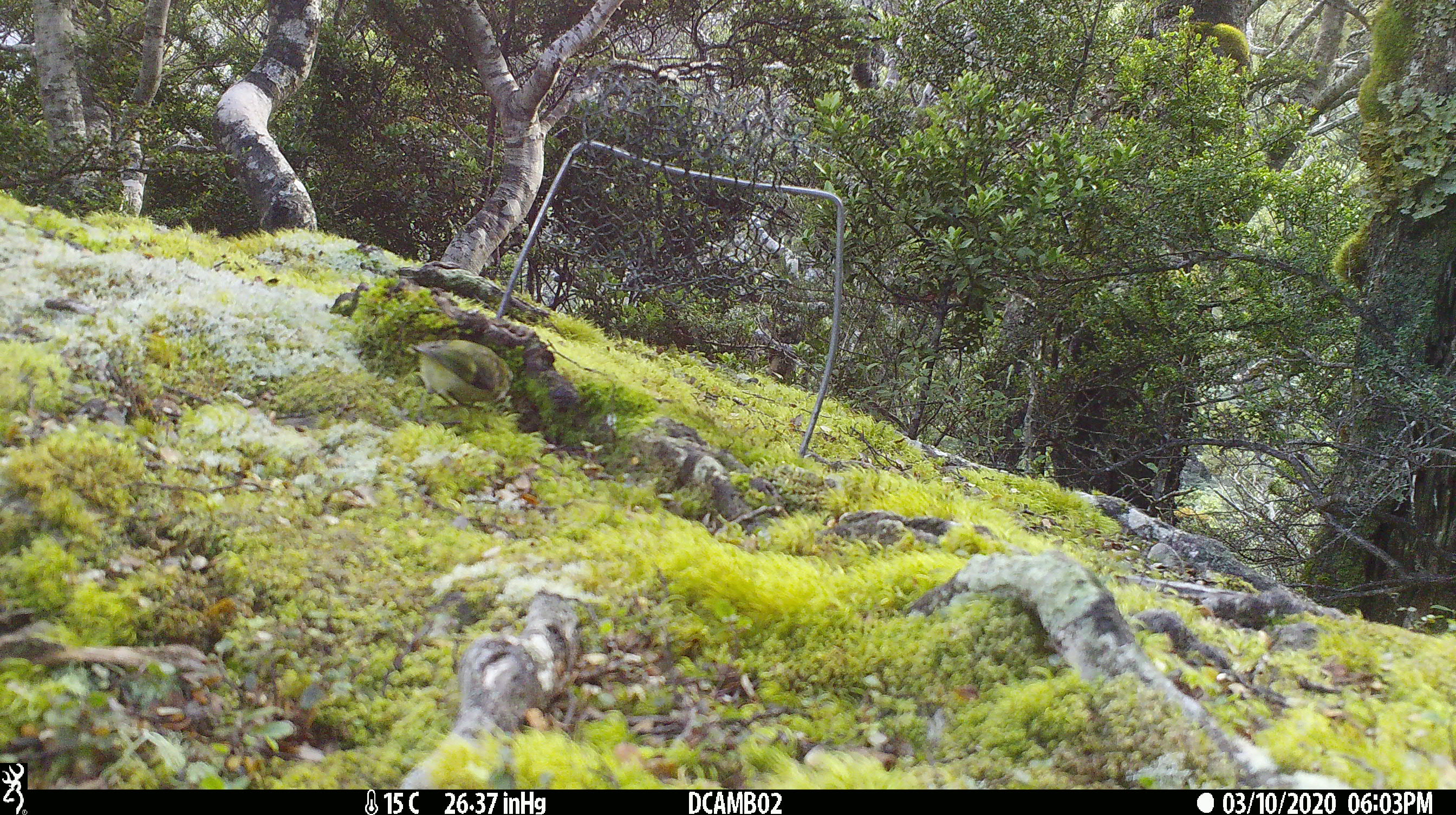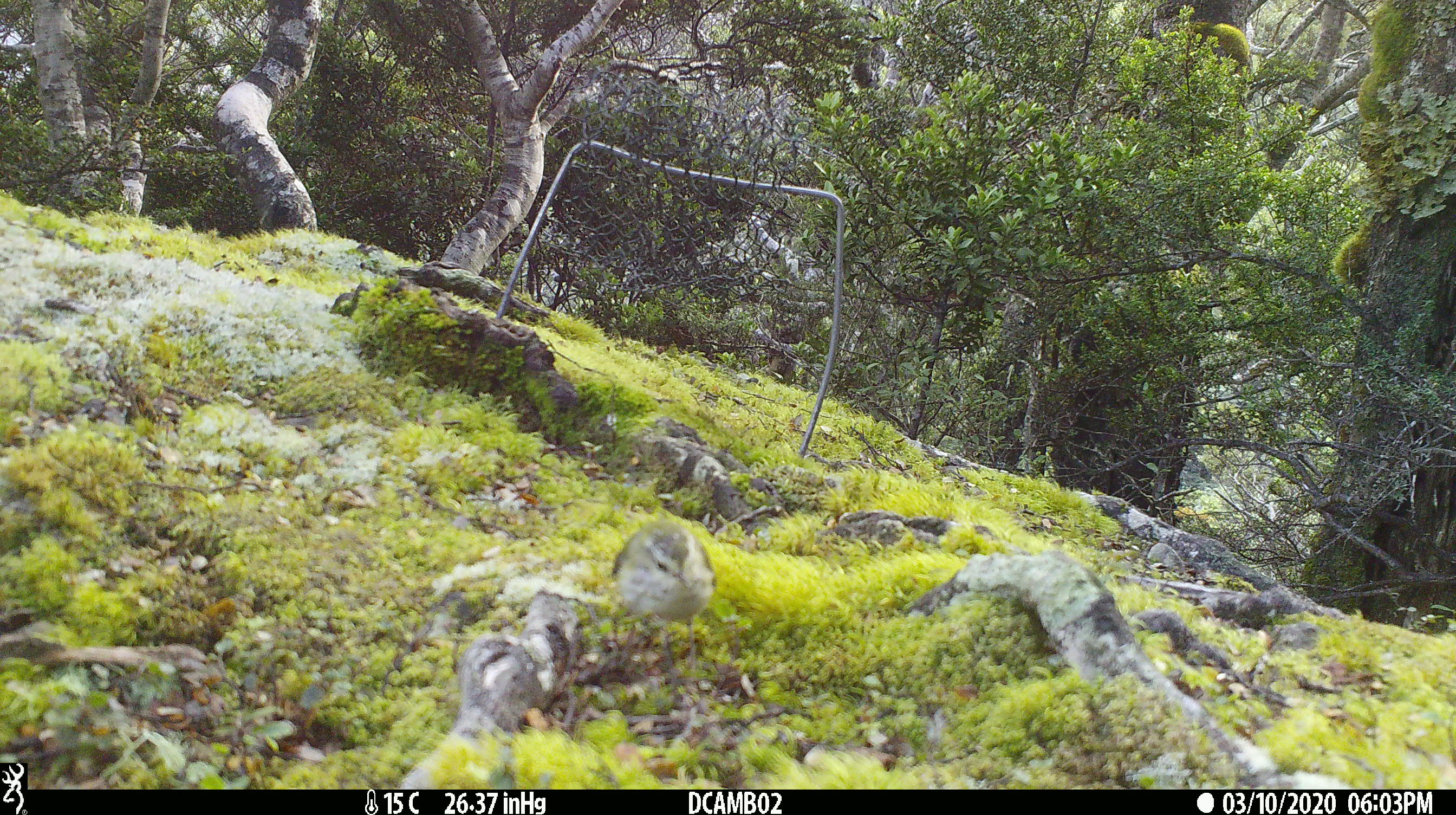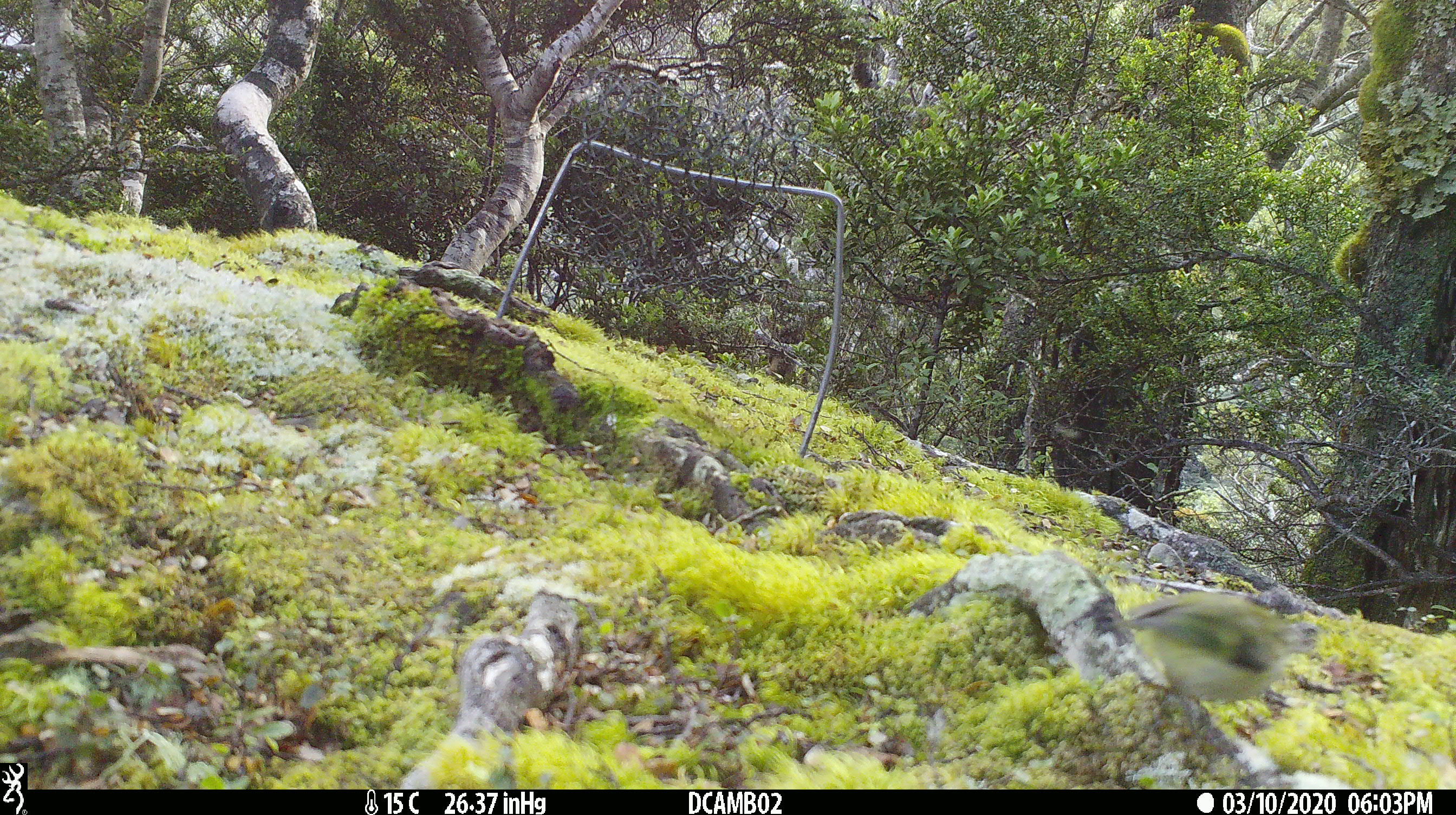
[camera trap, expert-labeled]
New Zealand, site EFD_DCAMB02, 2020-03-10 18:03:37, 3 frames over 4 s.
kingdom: Animalia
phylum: Chordata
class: Aves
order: Passeriformes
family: Acanthisittidae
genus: Acanthisitta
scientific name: Acanthisitta chloris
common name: rifleman